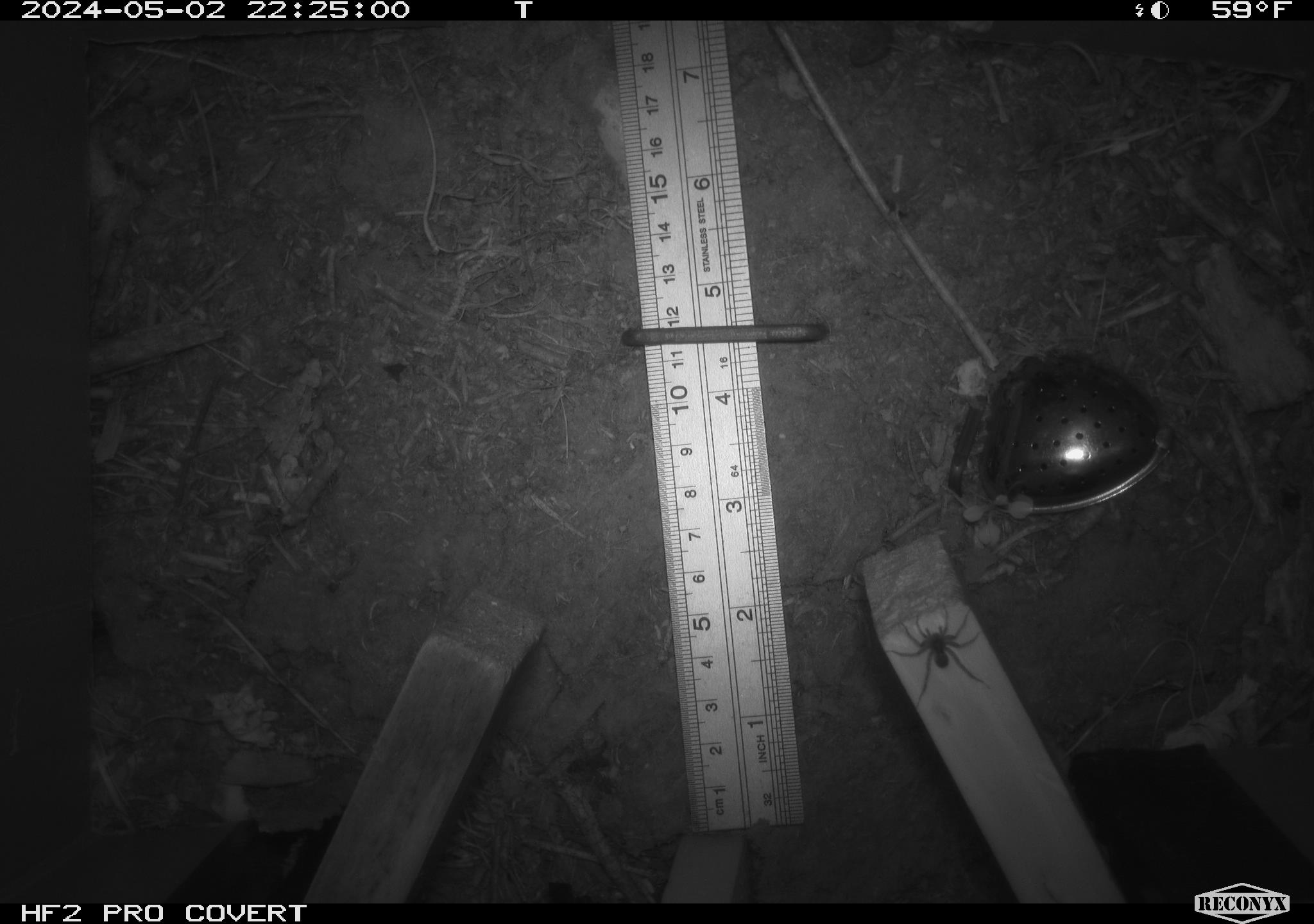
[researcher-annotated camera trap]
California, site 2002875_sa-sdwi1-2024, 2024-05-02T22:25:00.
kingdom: Animalia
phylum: Arthropoda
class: Arachnida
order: Araneae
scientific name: Araneae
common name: spider